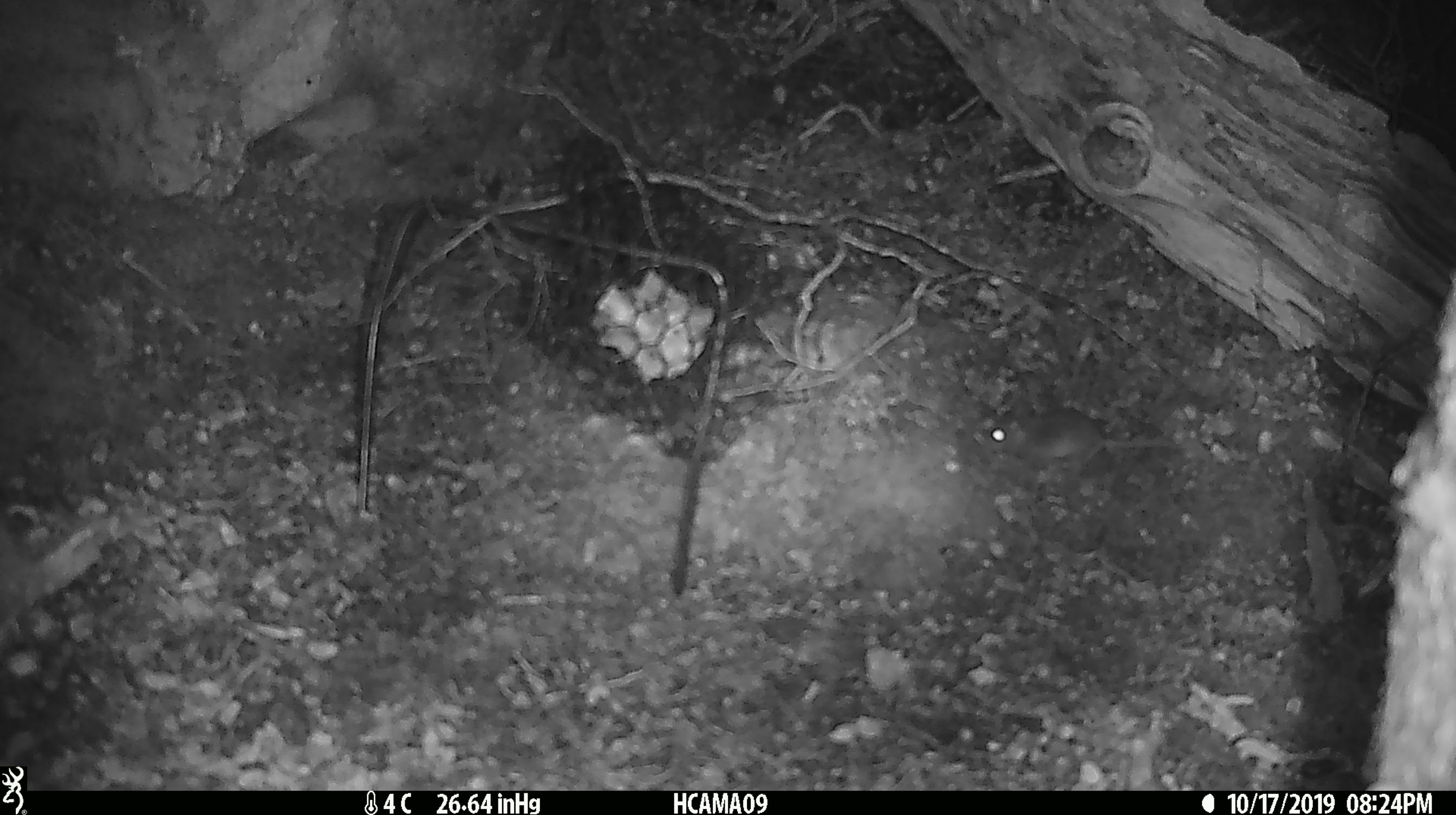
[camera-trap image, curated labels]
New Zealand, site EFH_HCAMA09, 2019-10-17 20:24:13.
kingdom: Animalia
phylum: Chordata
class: Mammalia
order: Rodentia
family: Muridae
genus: Mus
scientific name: Mus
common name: mouse